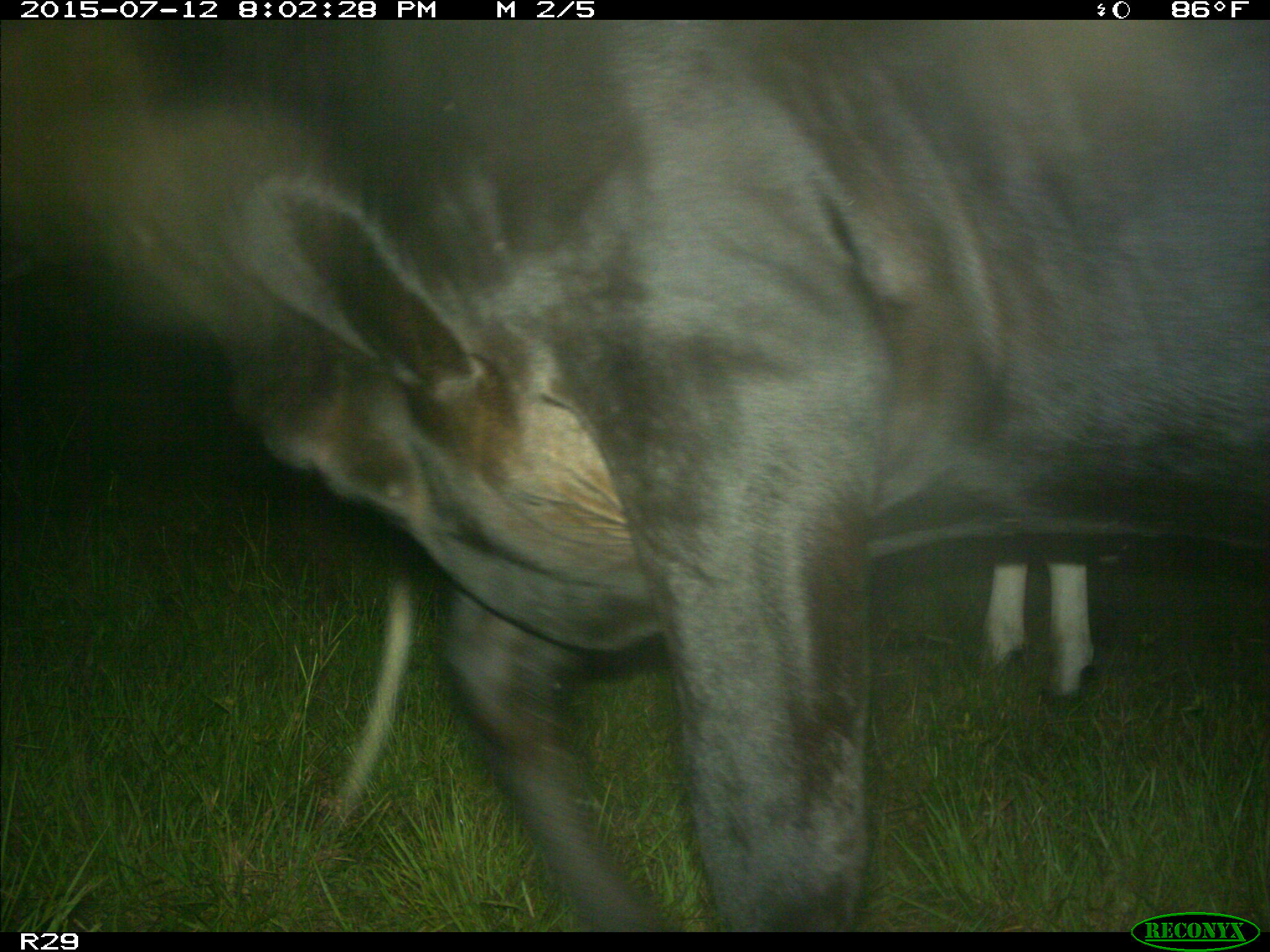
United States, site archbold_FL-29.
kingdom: Animalia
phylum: Chordata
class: Mammalia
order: Artiodactyla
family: Bovidae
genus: Bos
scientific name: Bos taurus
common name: domestic cow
Bos taurus (domestic cow).